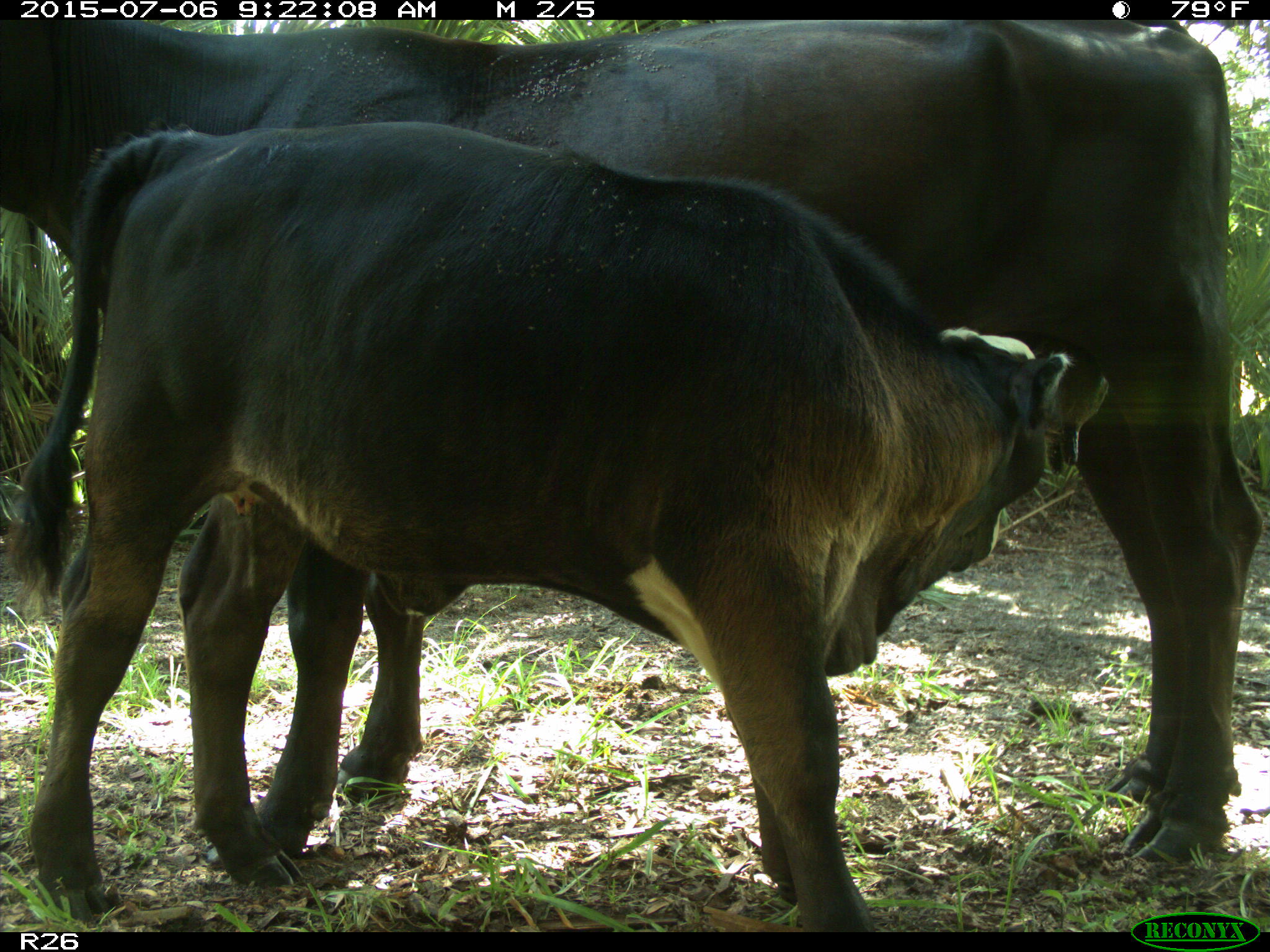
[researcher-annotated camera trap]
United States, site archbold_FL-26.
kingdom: Animalia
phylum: Chordata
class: Mammalia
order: Artiodactyla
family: Bovidae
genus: Bos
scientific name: Bos taurus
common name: domestic cow